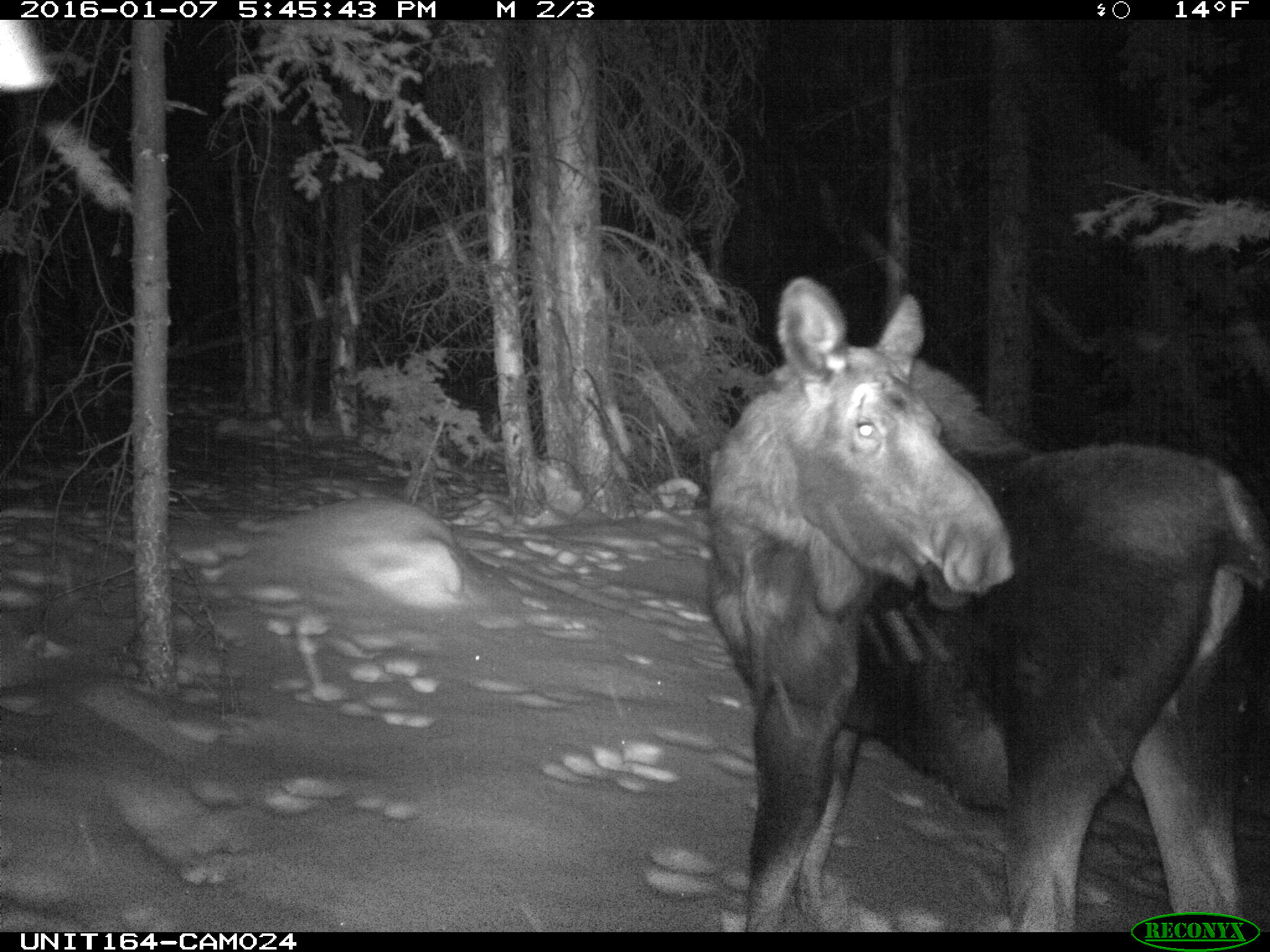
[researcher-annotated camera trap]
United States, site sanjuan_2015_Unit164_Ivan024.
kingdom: Animalia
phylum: Chordata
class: Mammalia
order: Artiodactyla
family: Cervidae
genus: Alces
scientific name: Alces alces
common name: moose